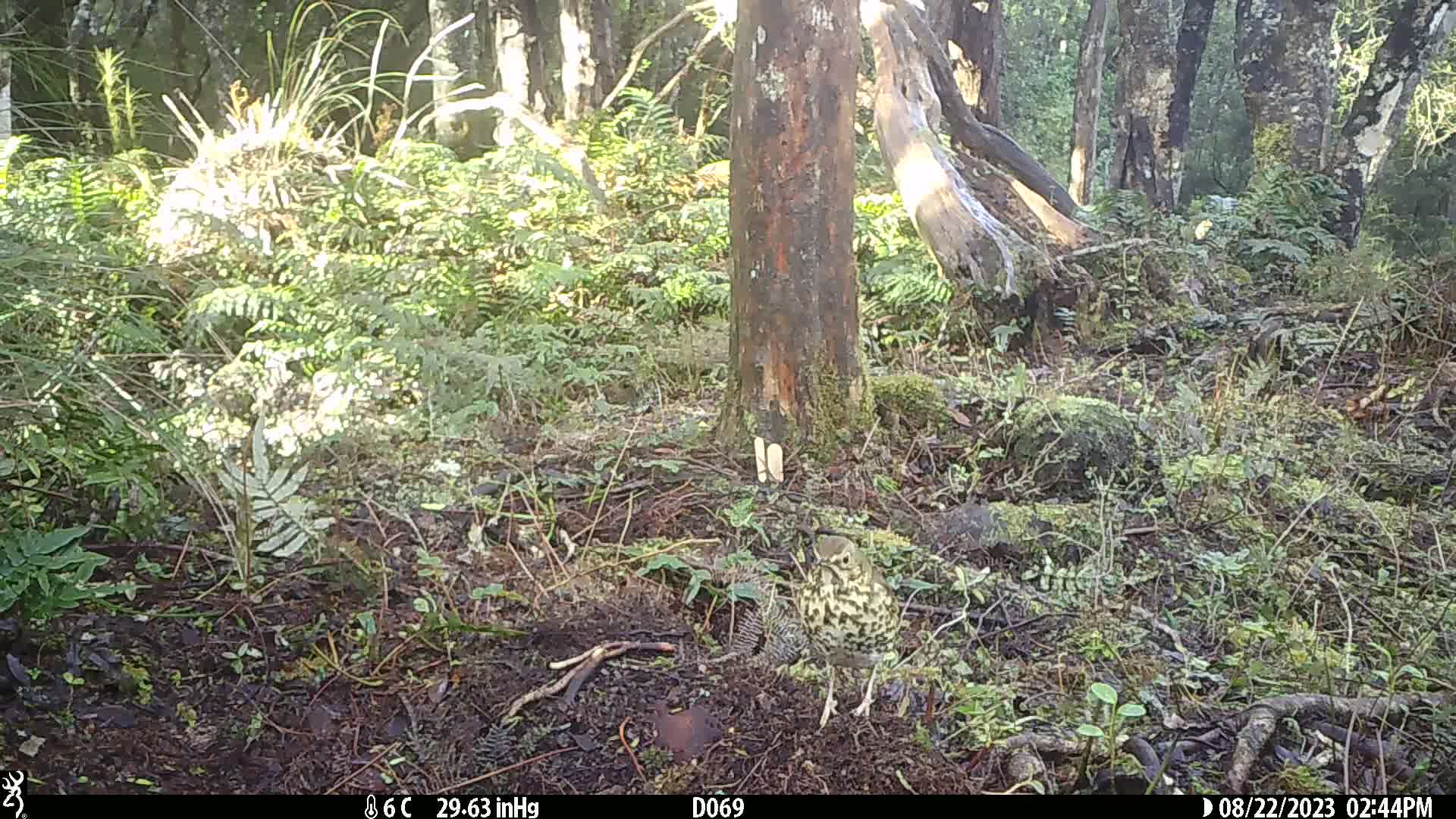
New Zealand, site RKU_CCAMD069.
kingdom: Animalia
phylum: Chordata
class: Aves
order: Passeriformes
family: Turdidae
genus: Turdus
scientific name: Turdus philomelos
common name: song thrush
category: thrush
Thrush (song thrush) (Turdus philomelos).